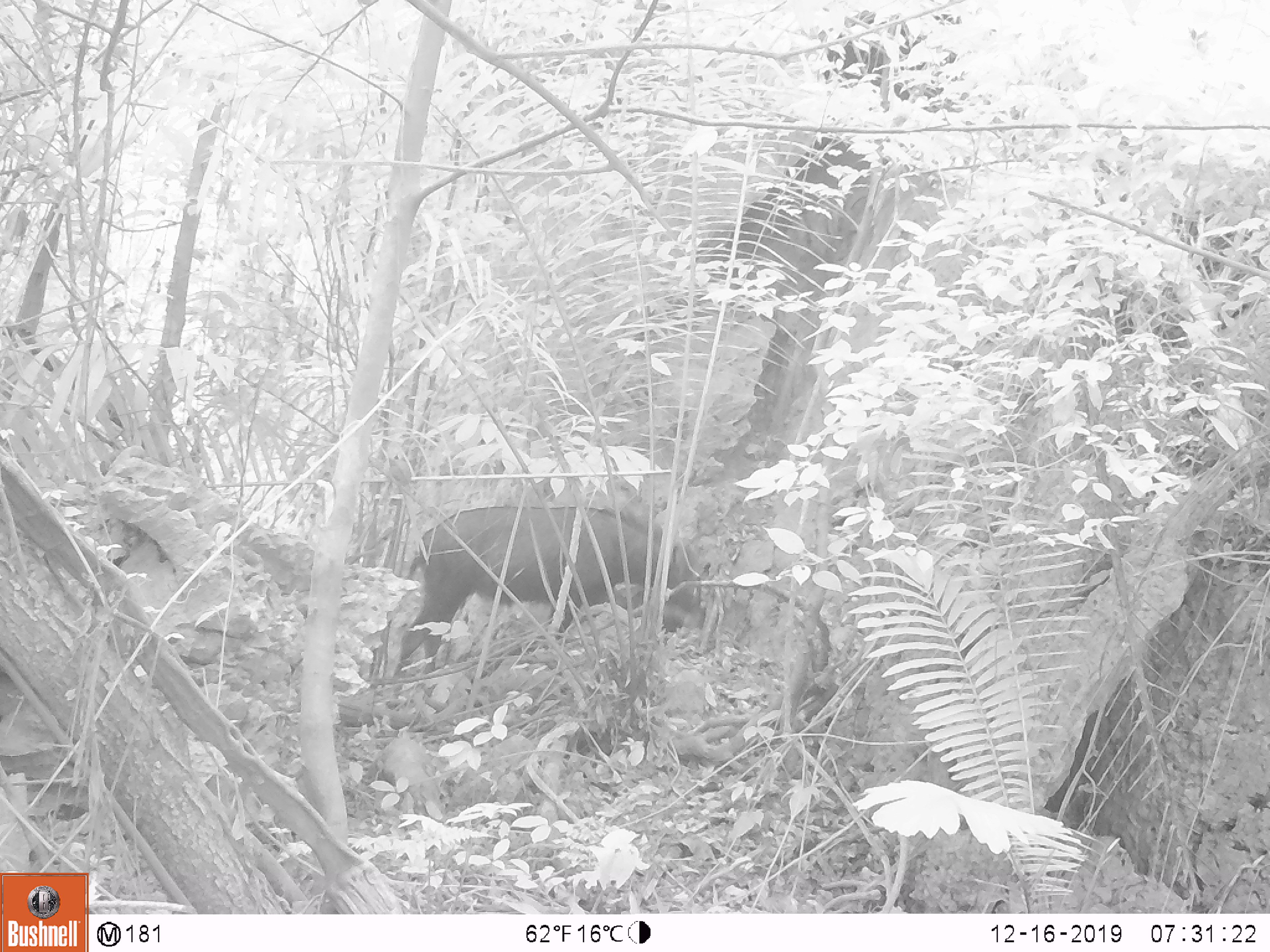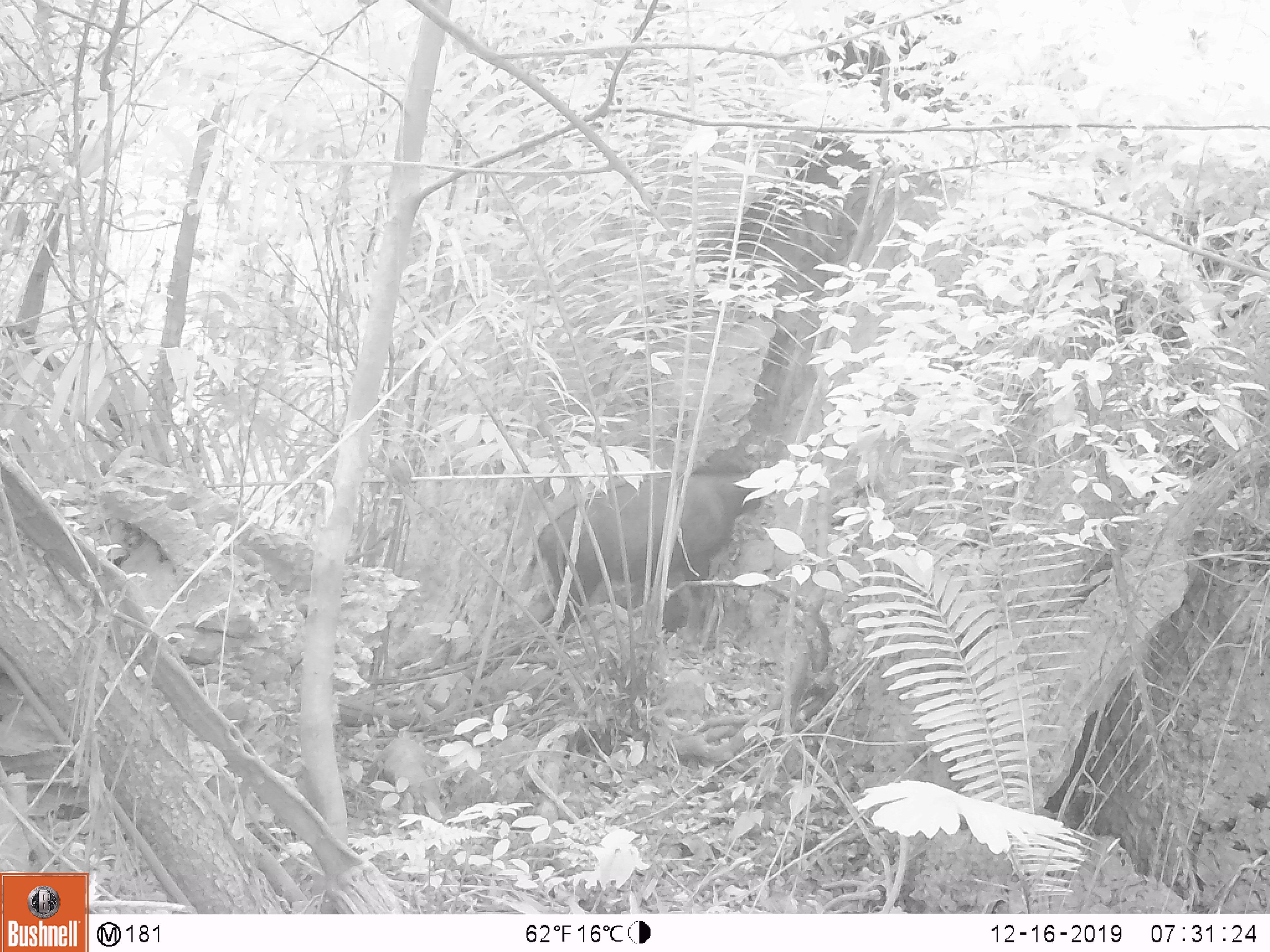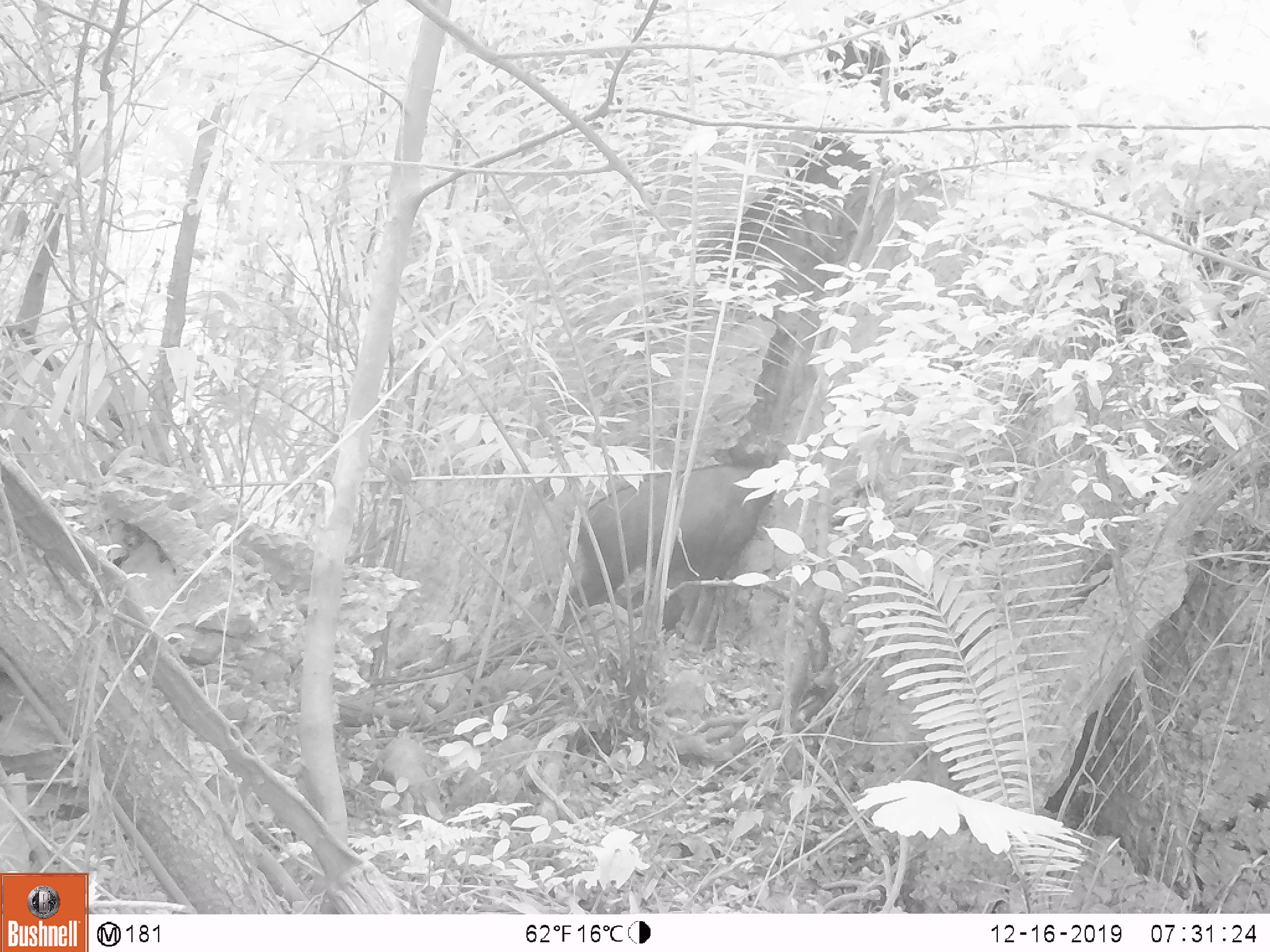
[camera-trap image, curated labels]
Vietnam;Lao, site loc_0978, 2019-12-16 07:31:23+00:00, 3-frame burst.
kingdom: Animalia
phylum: Chordata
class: Mammalia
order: Artiodactyla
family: Bovidae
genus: Capricornis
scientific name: Capricornis sumatraensis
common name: chinese serow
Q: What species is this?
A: Chinese serow (Capricornis sumatraensis).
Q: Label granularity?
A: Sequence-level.